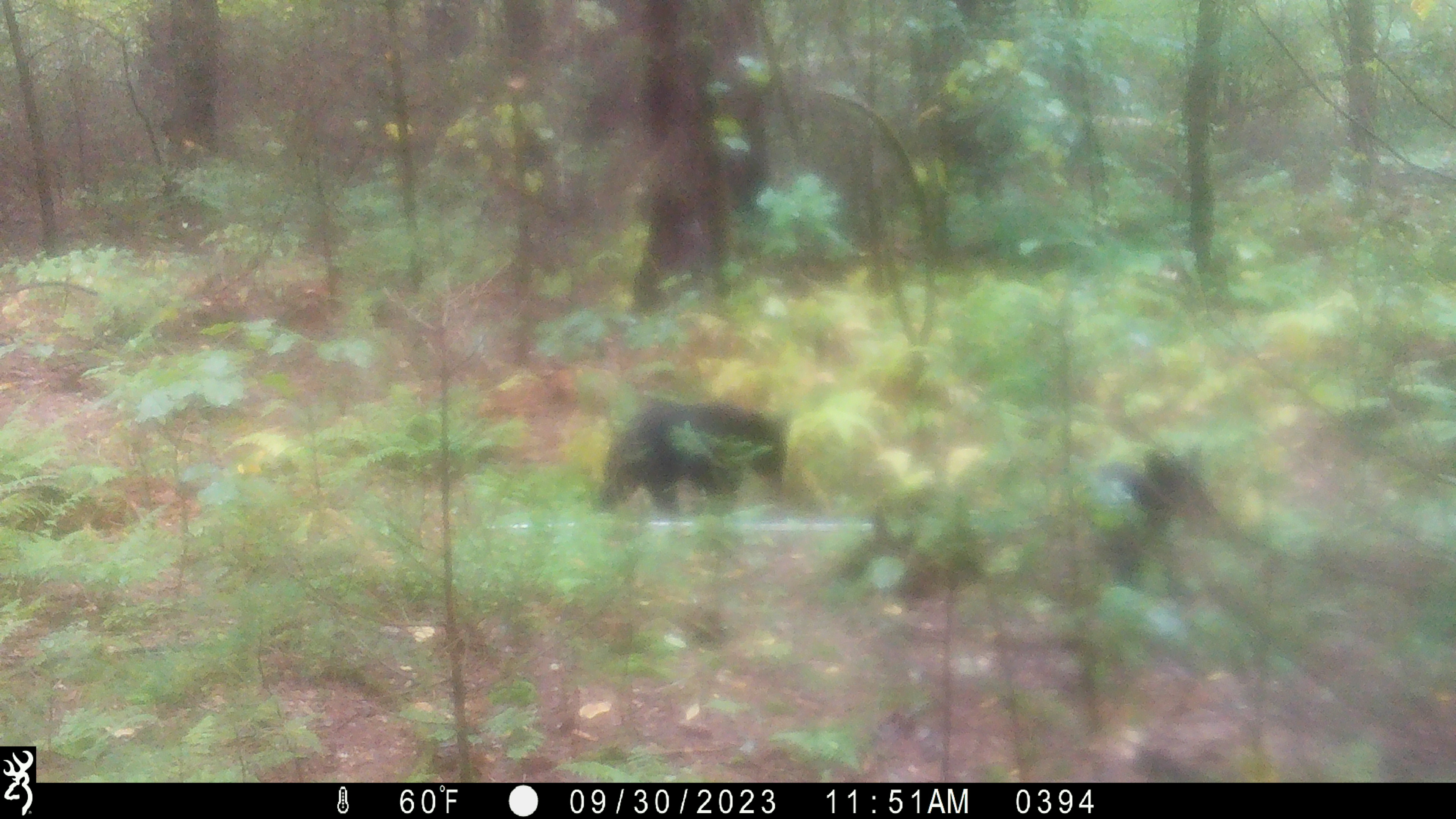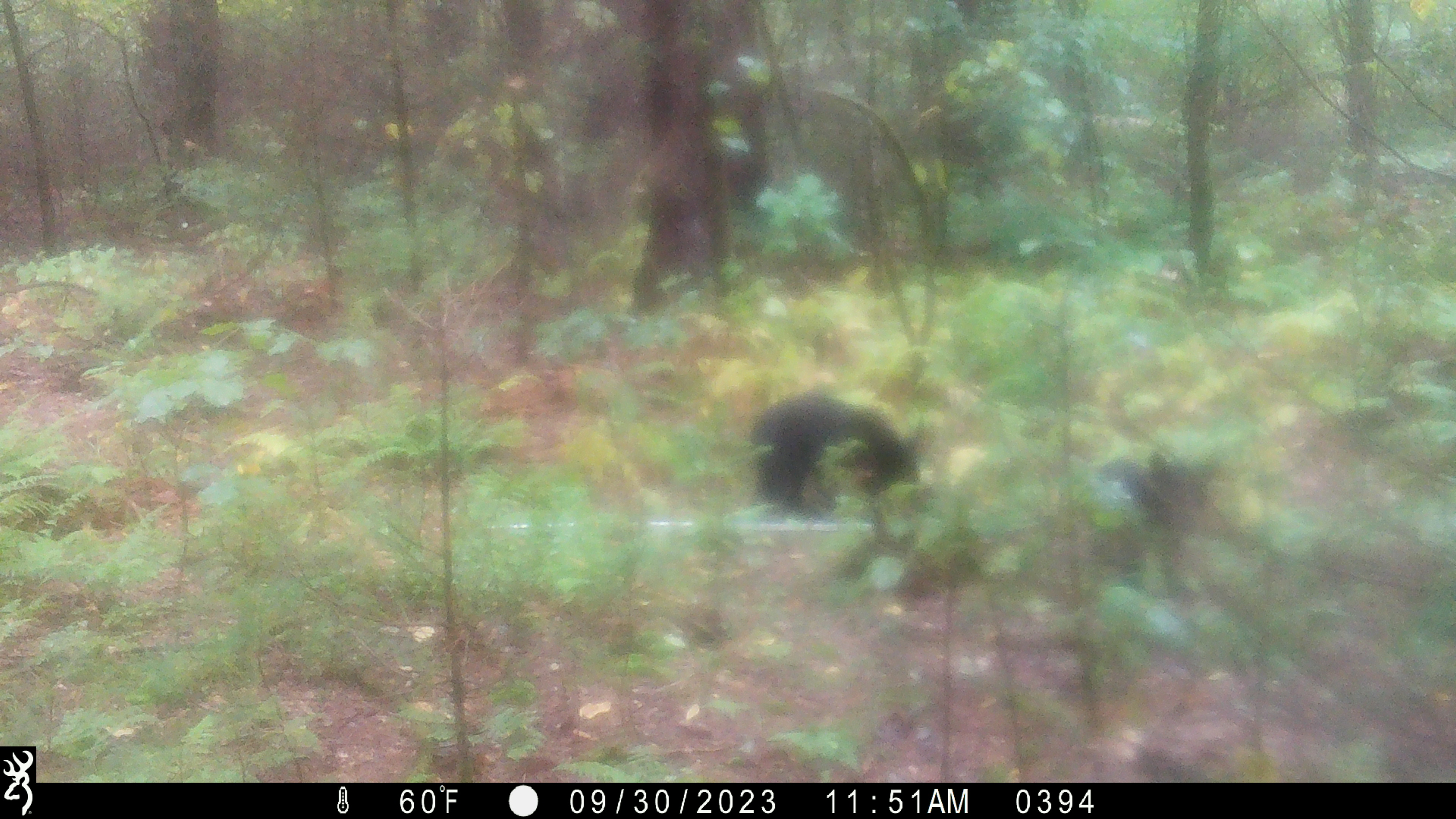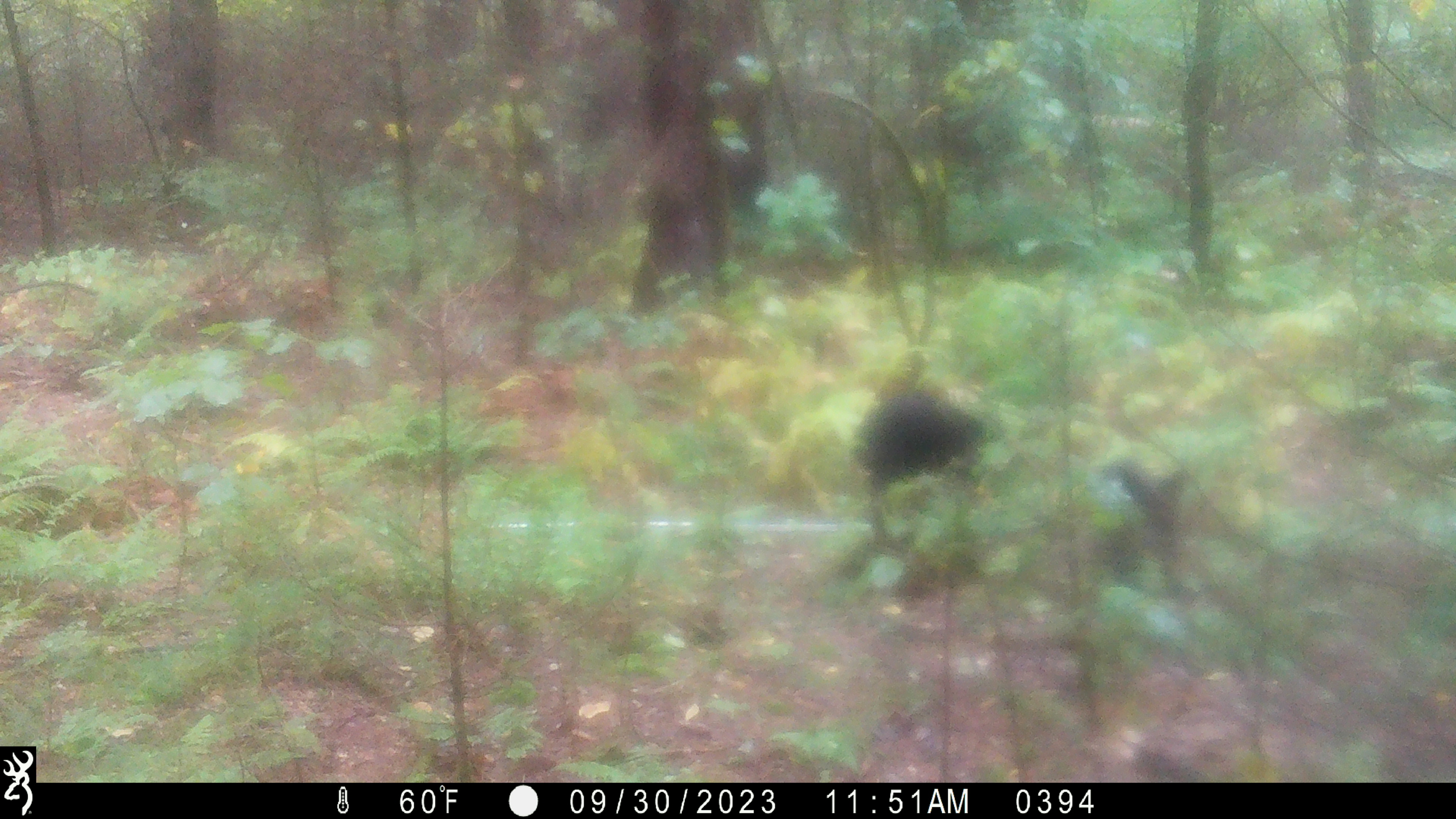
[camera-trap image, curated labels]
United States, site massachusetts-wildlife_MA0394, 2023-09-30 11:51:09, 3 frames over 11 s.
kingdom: Animalia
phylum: Chordata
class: Mammalia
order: Carnivora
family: Ursidae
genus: Ursus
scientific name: Ursus americanus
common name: black bear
Black bear (Ursus americanus).